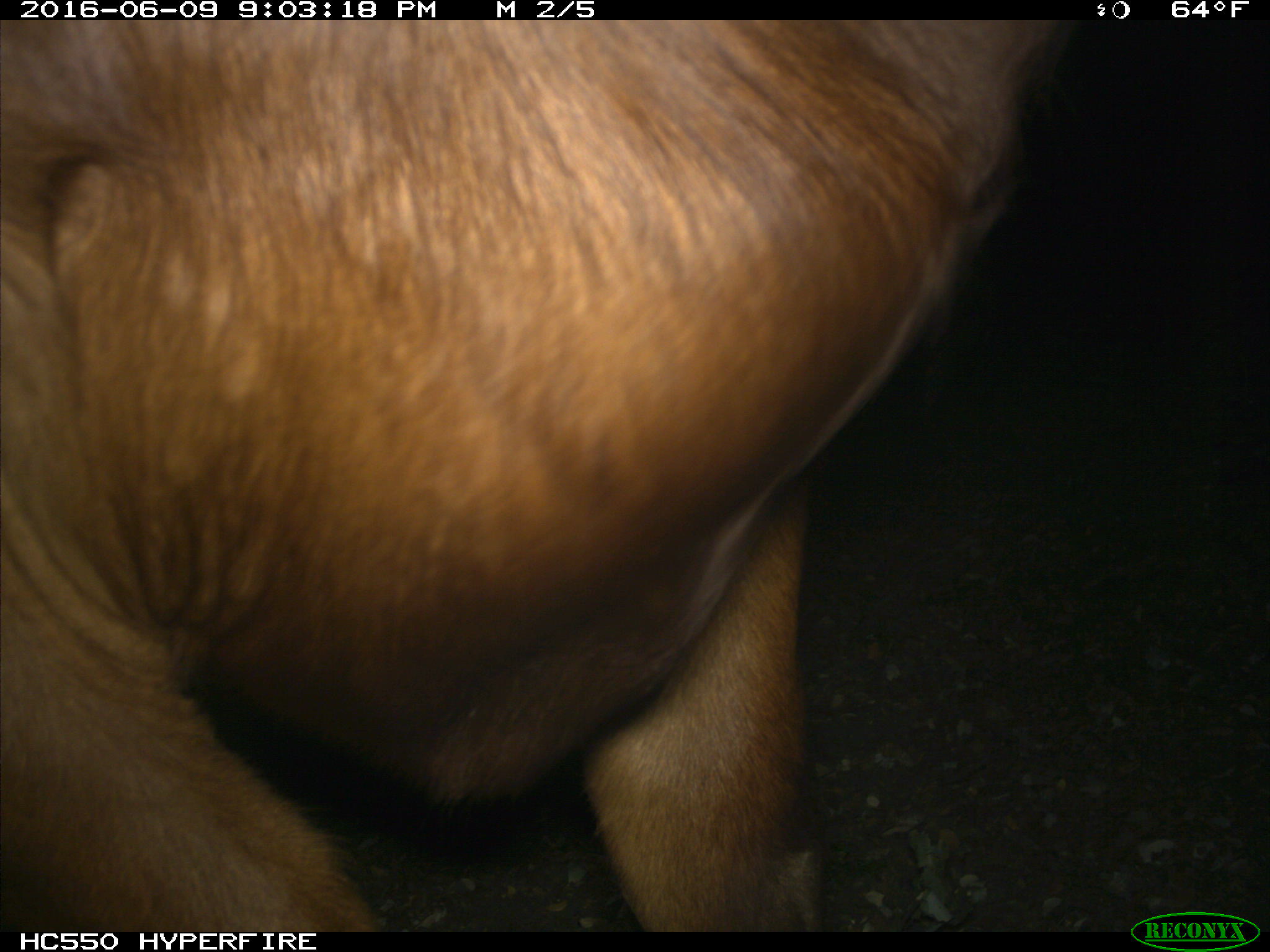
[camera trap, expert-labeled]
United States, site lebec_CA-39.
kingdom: Animalia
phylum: Chordata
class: Mammalia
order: Artiodactyla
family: Bovidae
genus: Bos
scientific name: Bos taurus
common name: domestic cow